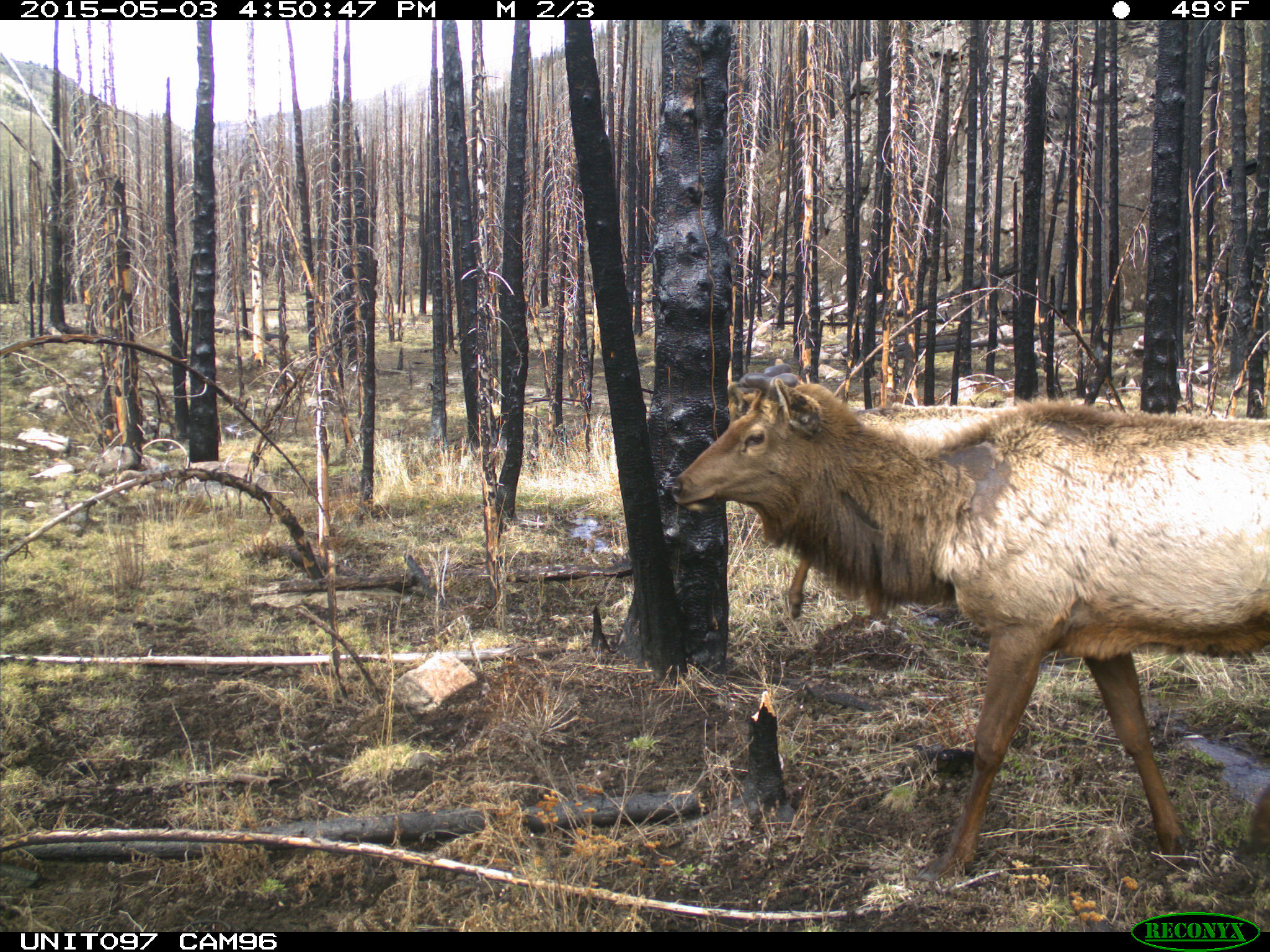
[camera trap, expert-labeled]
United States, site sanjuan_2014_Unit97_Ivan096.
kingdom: Animalia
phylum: Chordata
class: Mammalia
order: Artiodactyla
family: Cervidae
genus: Cervus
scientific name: Cervus elaphus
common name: red deer